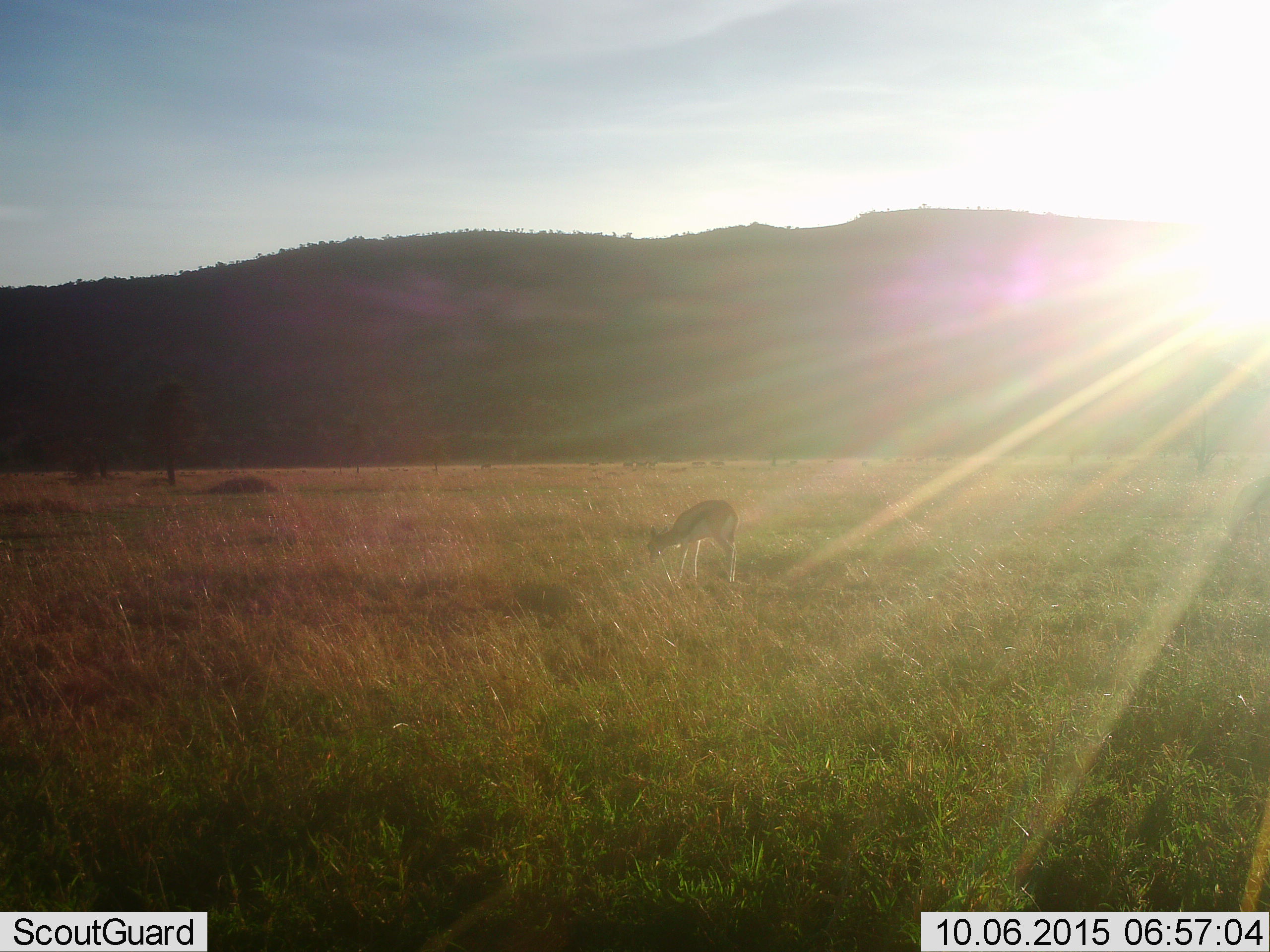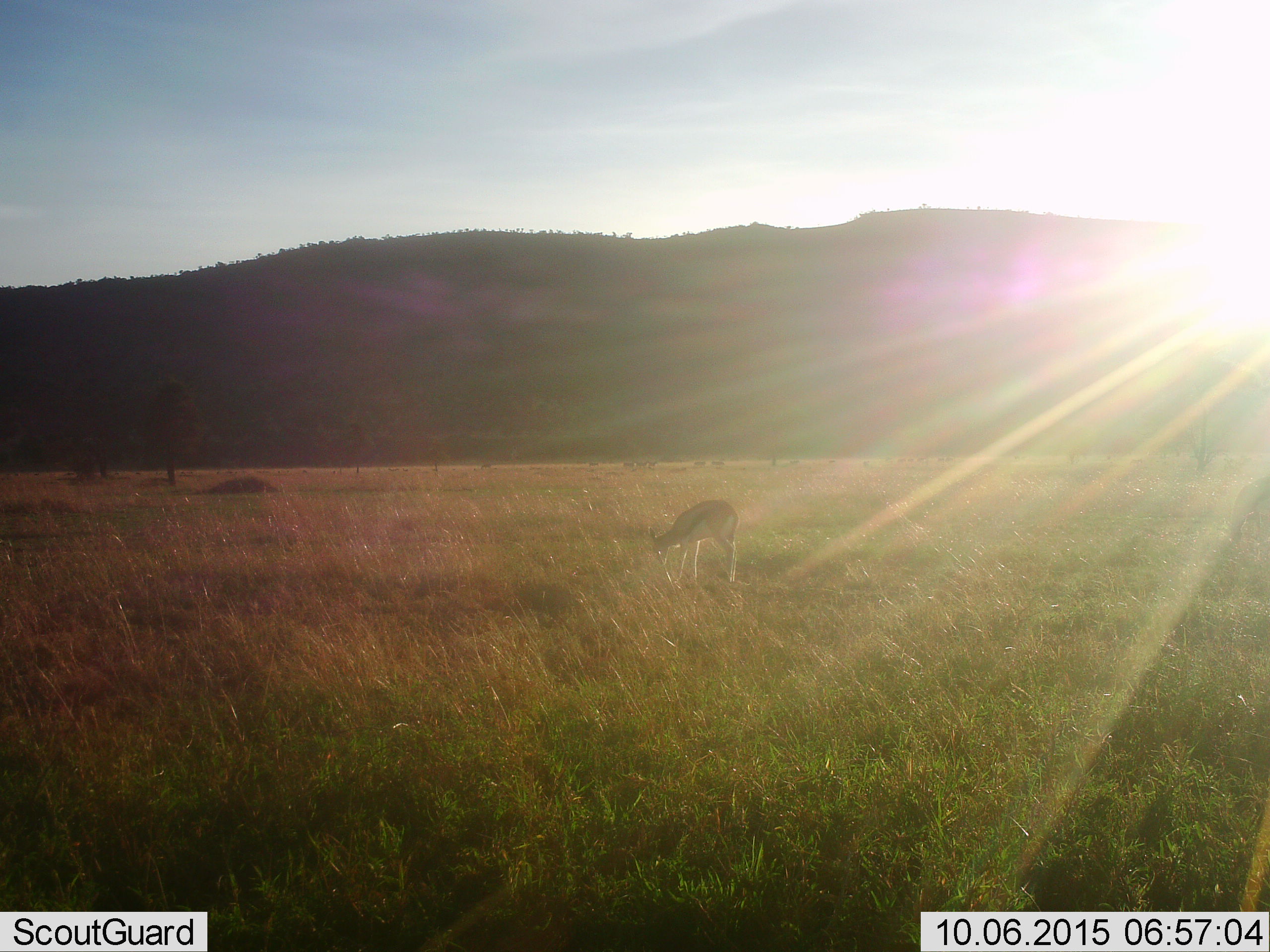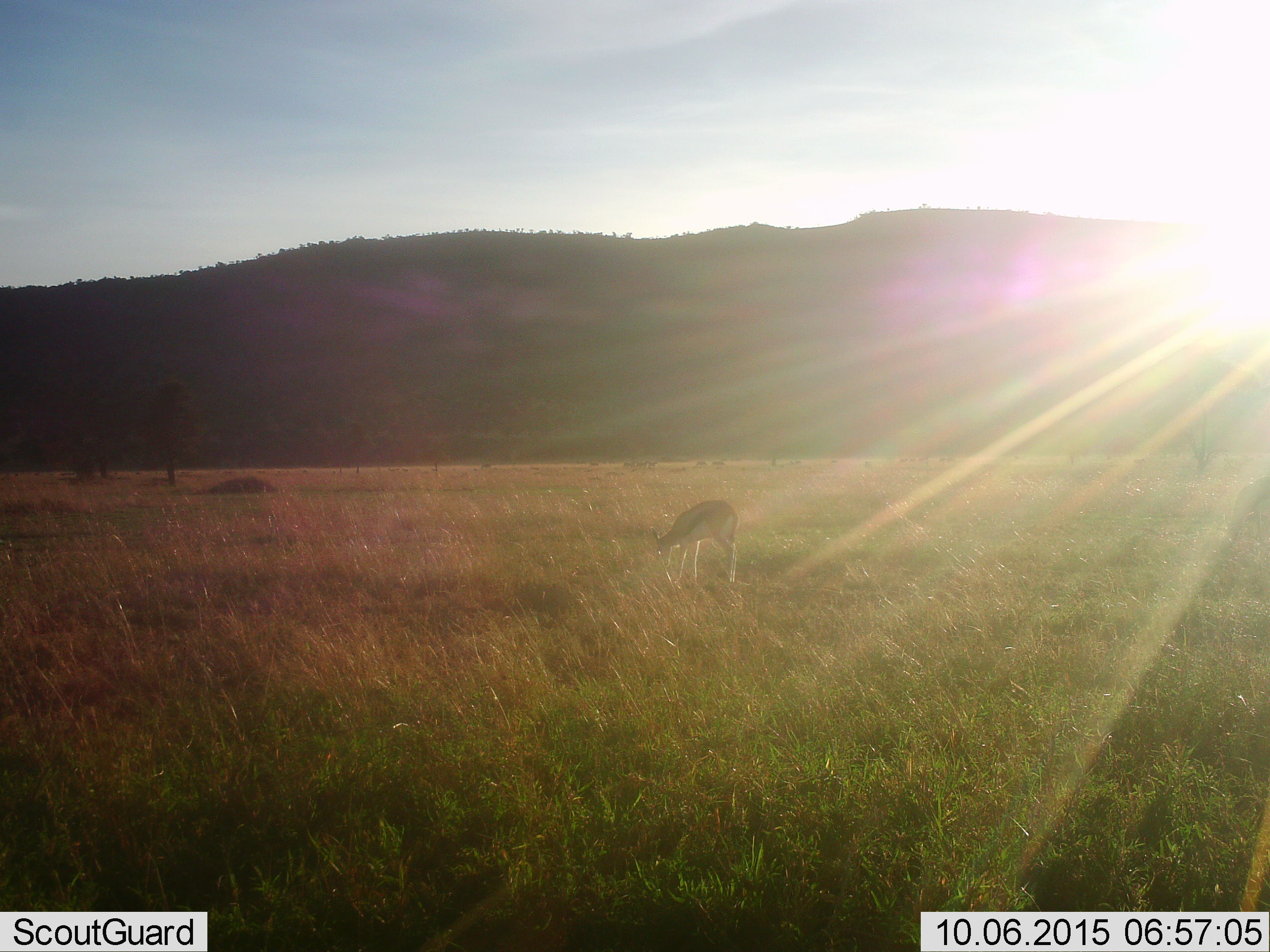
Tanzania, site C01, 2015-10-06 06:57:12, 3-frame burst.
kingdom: Animalia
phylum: Chordata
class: Mammalia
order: Artiodactyla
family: Bovidae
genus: Eudorcas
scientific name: Eudorcas thomsonii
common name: thomson's gazelle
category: gazellethomsons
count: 1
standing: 44%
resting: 6%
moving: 6%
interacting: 0%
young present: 11%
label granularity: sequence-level